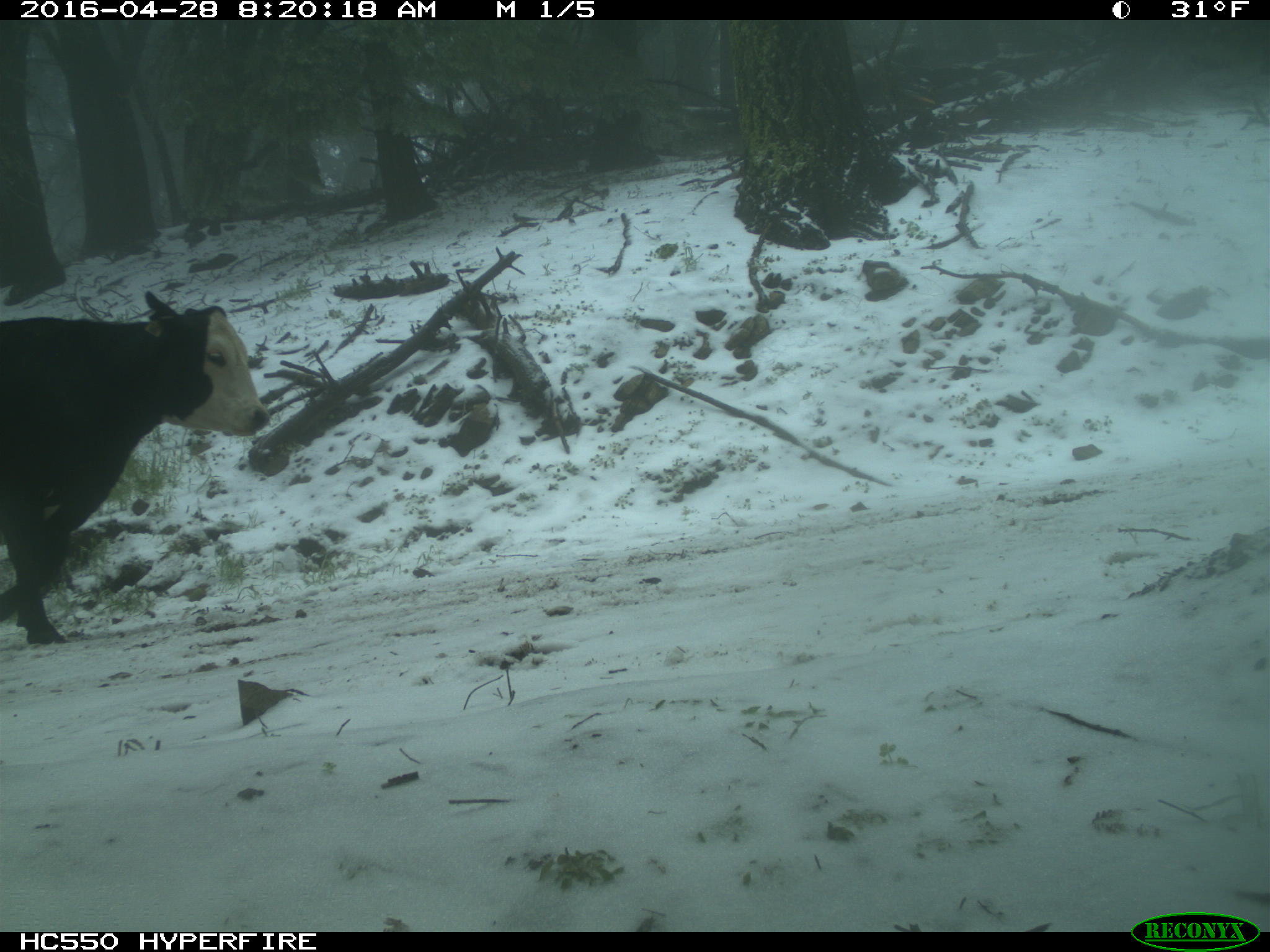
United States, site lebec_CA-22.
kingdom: Animalia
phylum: Chordata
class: Mammalia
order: Artiodactyla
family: Bovidae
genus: Bos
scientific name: Bos taurus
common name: domestic cow